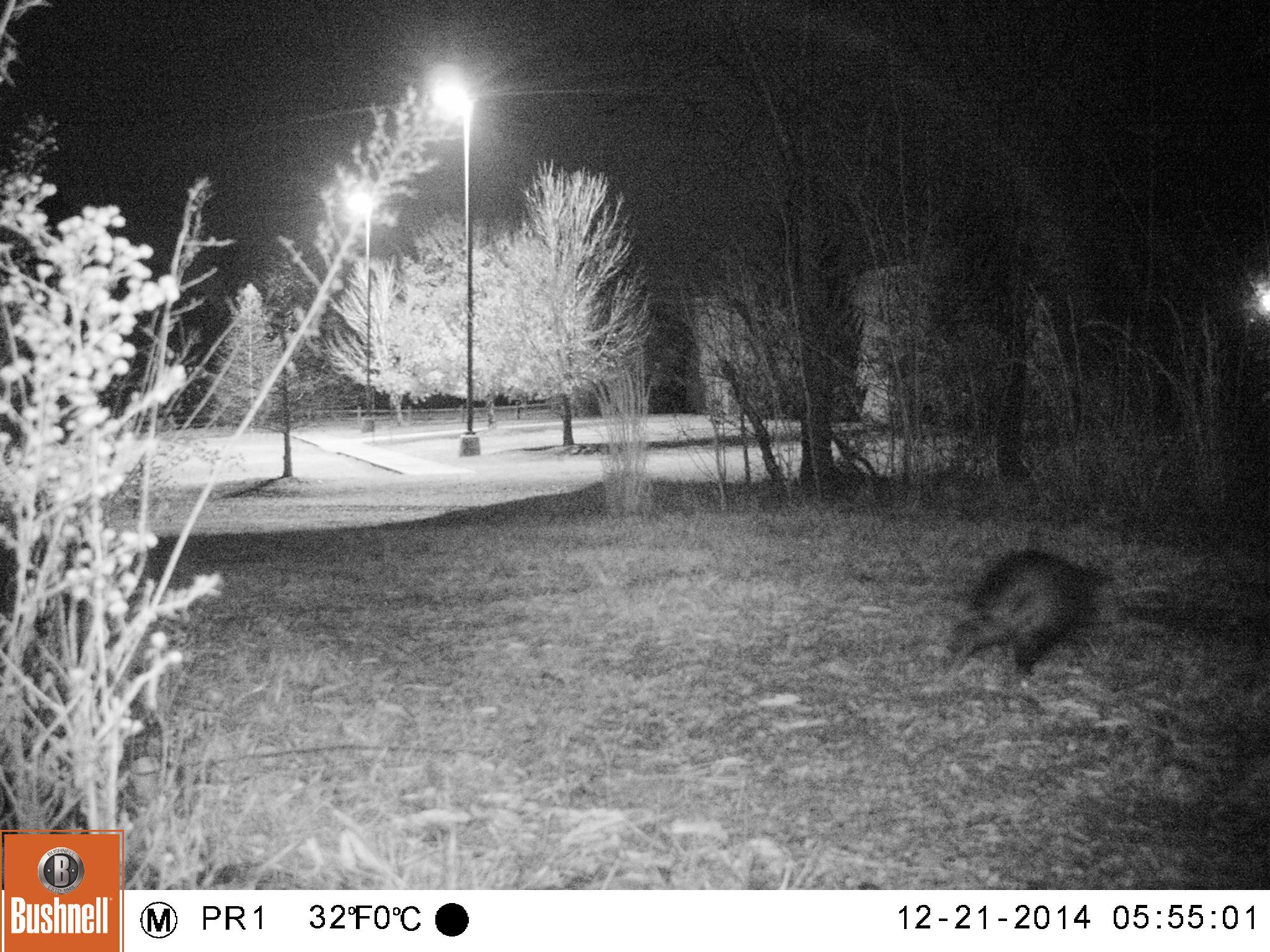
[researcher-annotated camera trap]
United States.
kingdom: Animalia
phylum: Chordata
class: Mammalia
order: Didelphimorphia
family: Didelphidae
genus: Didelphis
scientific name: Didelphis virginiana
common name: virginia opossum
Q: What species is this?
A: Virginia Opossum (Didelphis virginiana).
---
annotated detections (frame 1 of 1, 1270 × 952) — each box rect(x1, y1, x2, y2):
Virginia Opossum: rect(925, 543, 1123, 686)